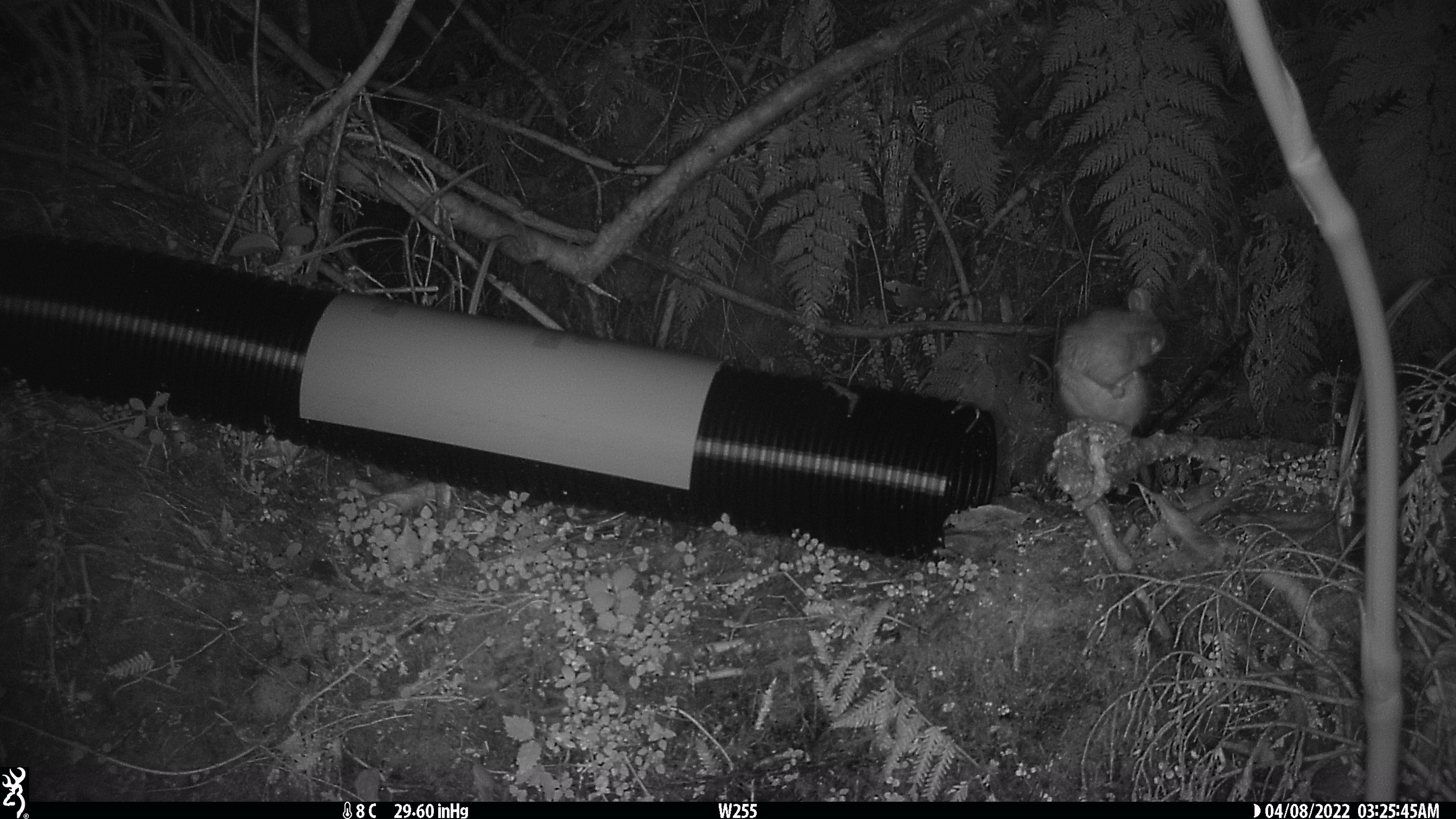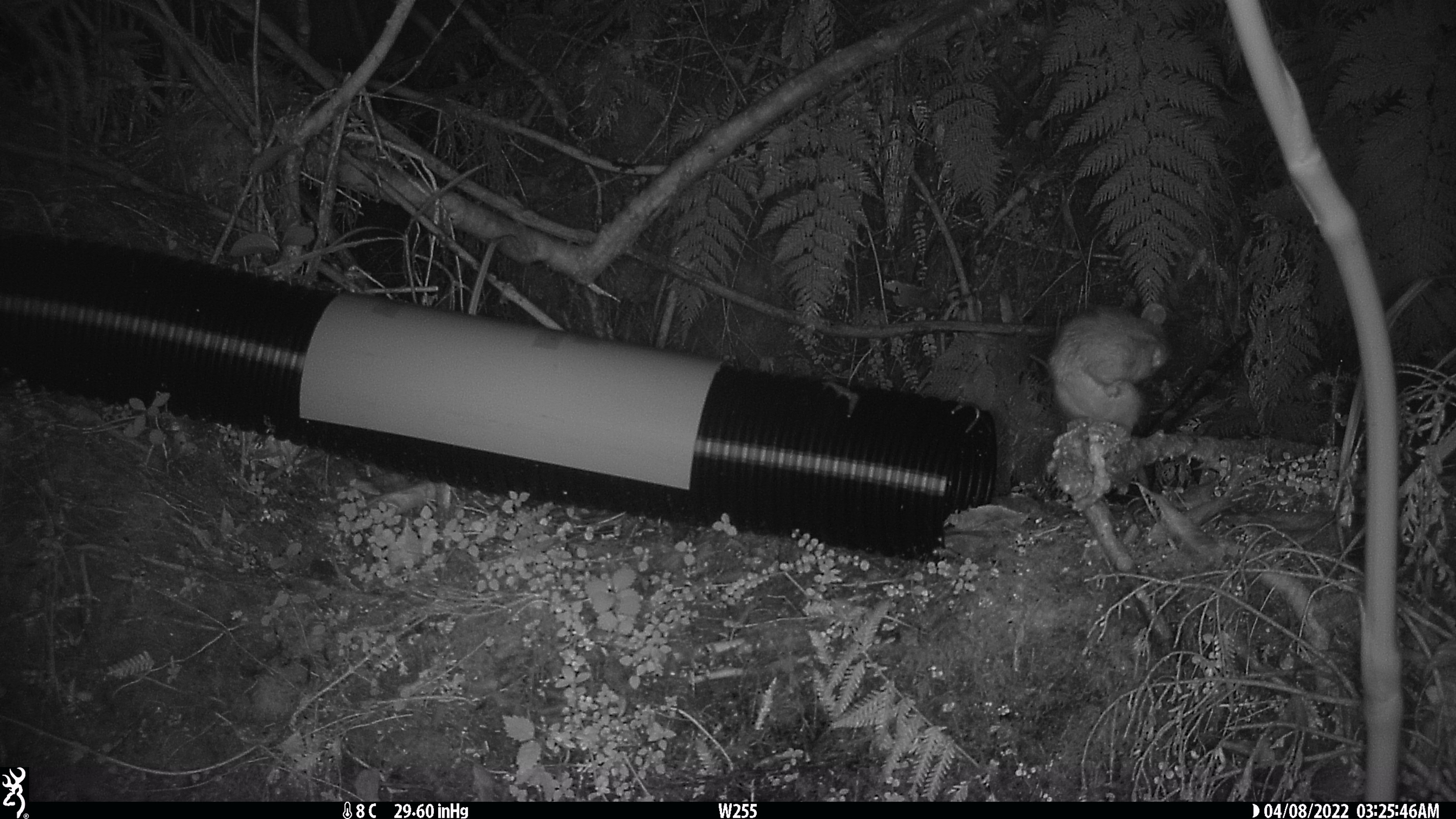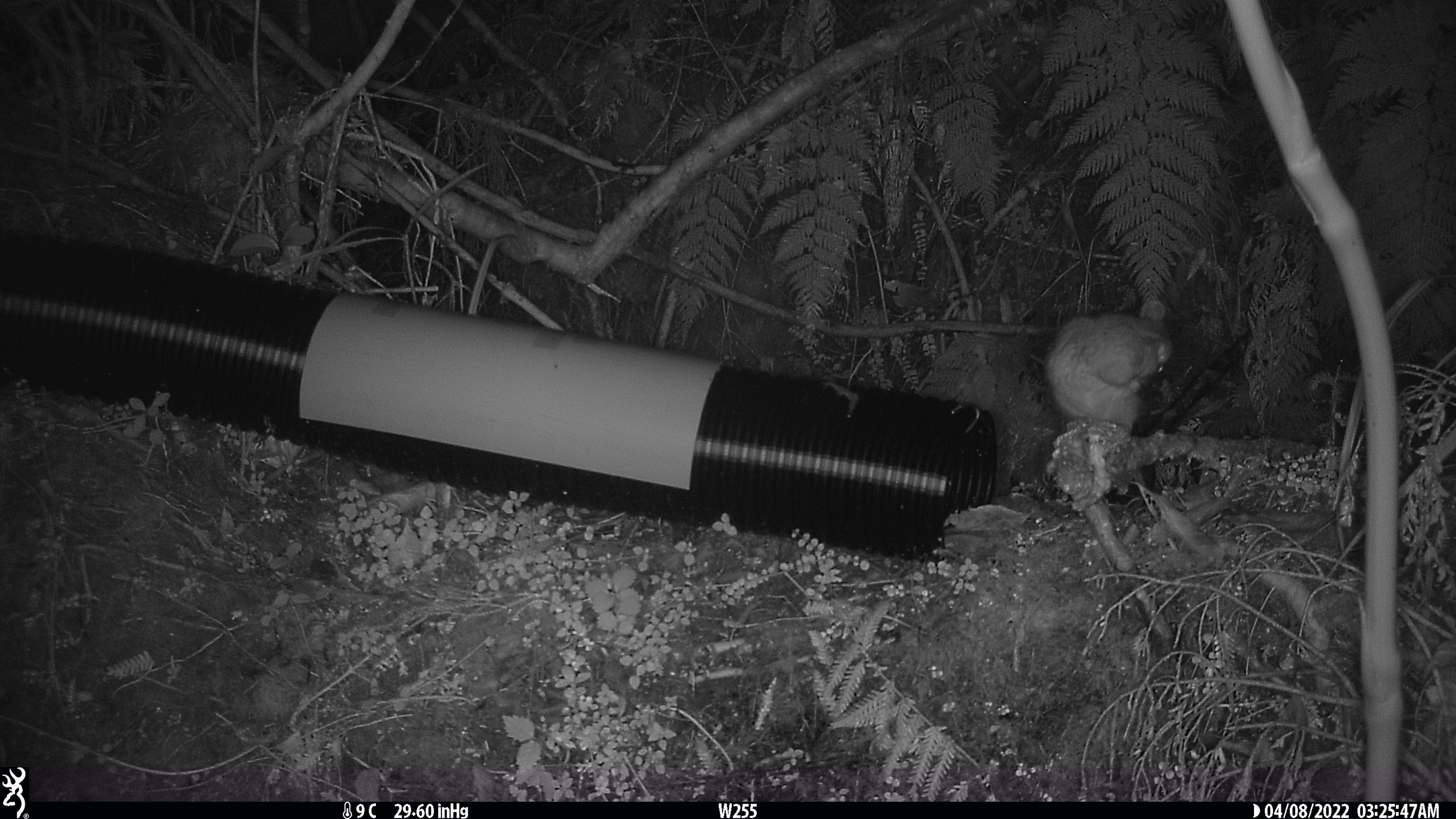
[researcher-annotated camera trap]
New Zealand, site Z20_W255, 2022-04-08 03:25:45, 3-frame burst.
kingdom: Animalia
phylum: Chordata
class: Mammalia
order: Rodentia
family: Muridae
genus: Rattus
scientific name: Rattus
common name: rat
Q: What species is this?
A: Rat (Rattus).